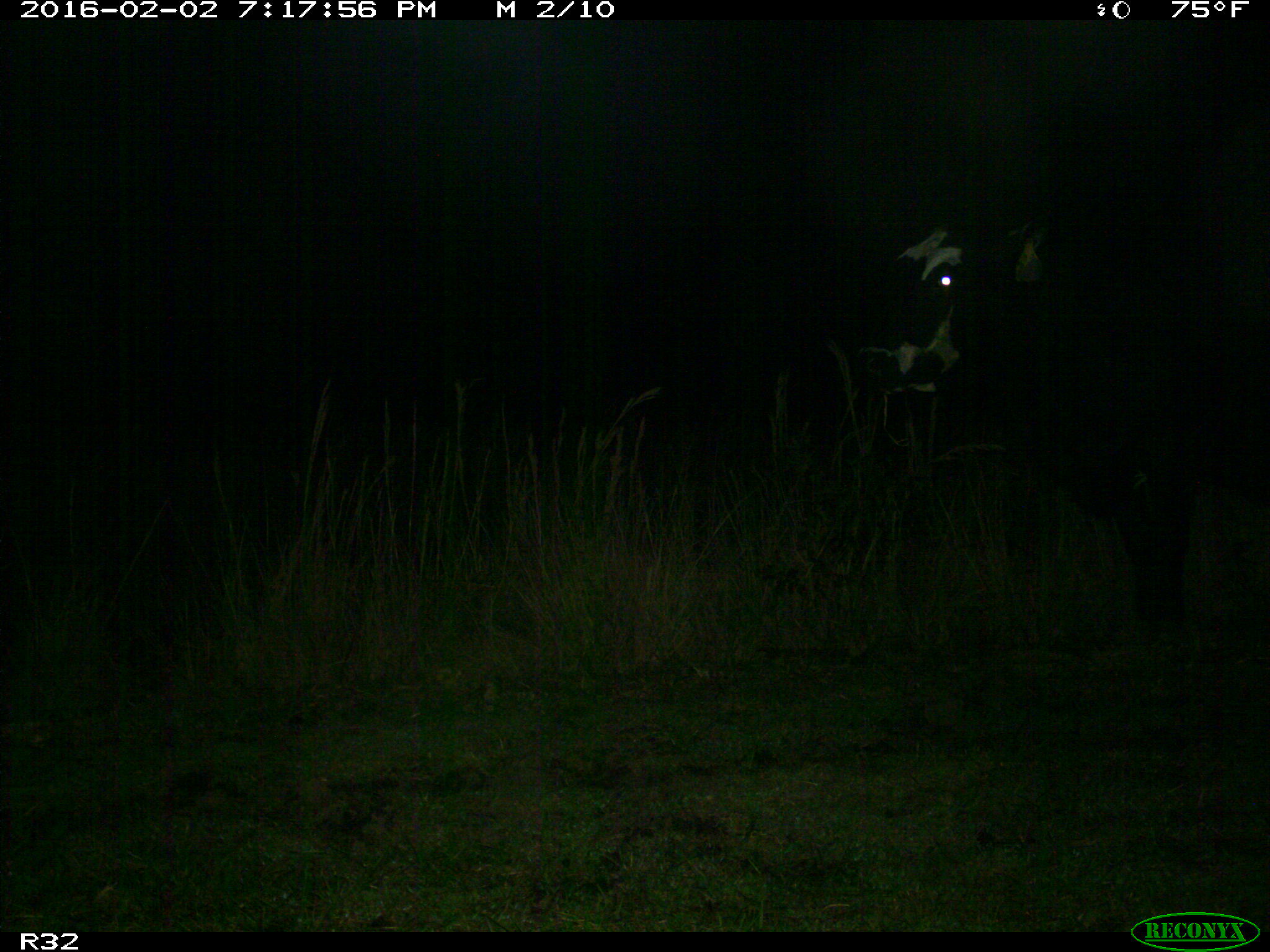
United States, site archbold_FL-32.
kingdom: Animalia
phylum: Chordata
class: Mammalia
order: Artiodactyla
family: Bovidae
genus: Bos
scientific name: Bos taurus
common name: domestic cow